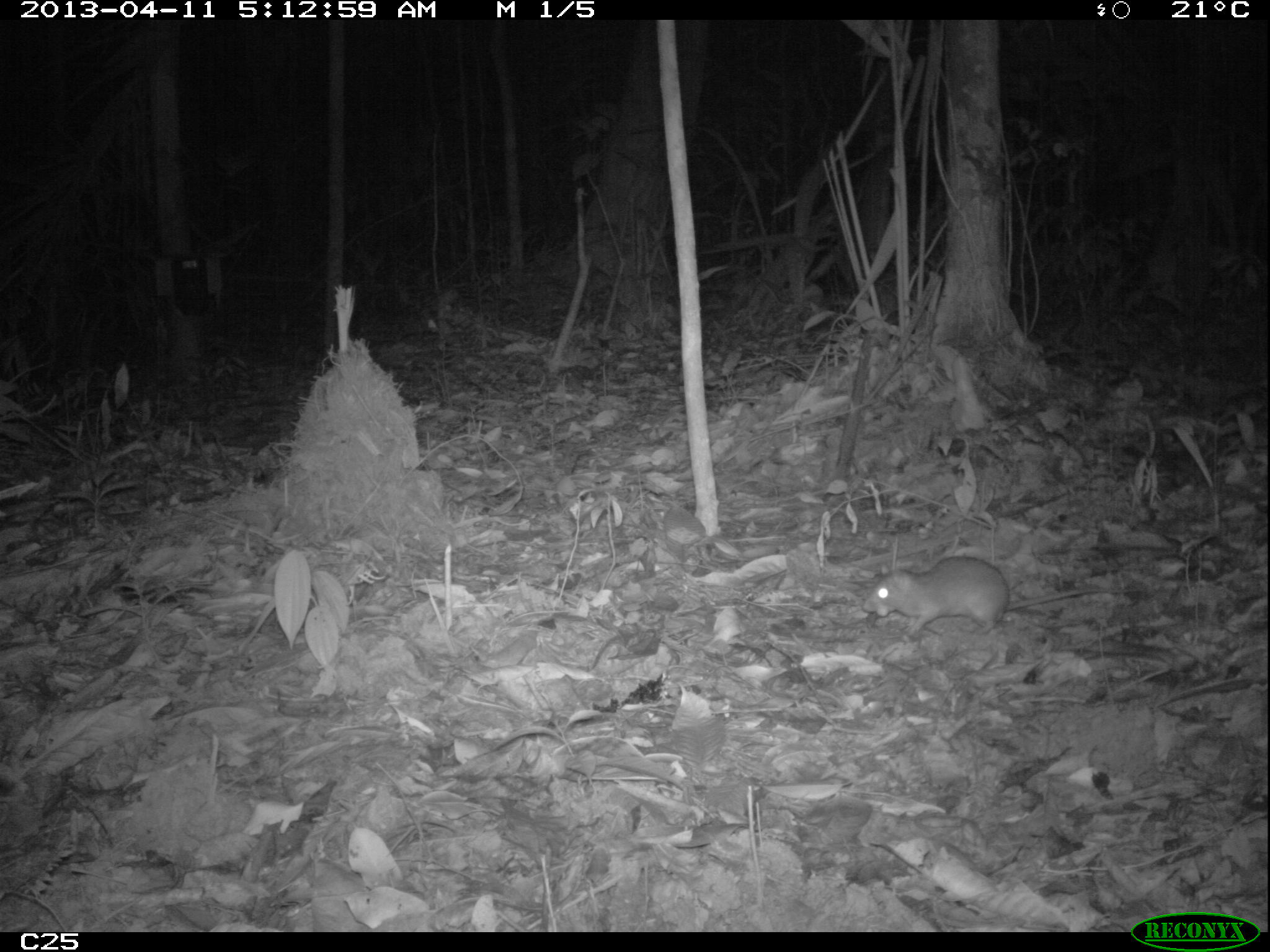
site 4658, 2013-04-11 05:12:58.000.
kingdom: Animalia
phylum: Chordata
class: Mammalia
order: Rodentia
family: Muridae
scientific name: Muridae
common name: mice, rats, and gerbils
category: unknown mouse or rat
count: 1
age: adult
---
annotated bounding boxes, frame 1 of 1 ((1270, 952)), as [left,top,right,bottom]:
unknown mouse or rat: [861,554,1147,637]